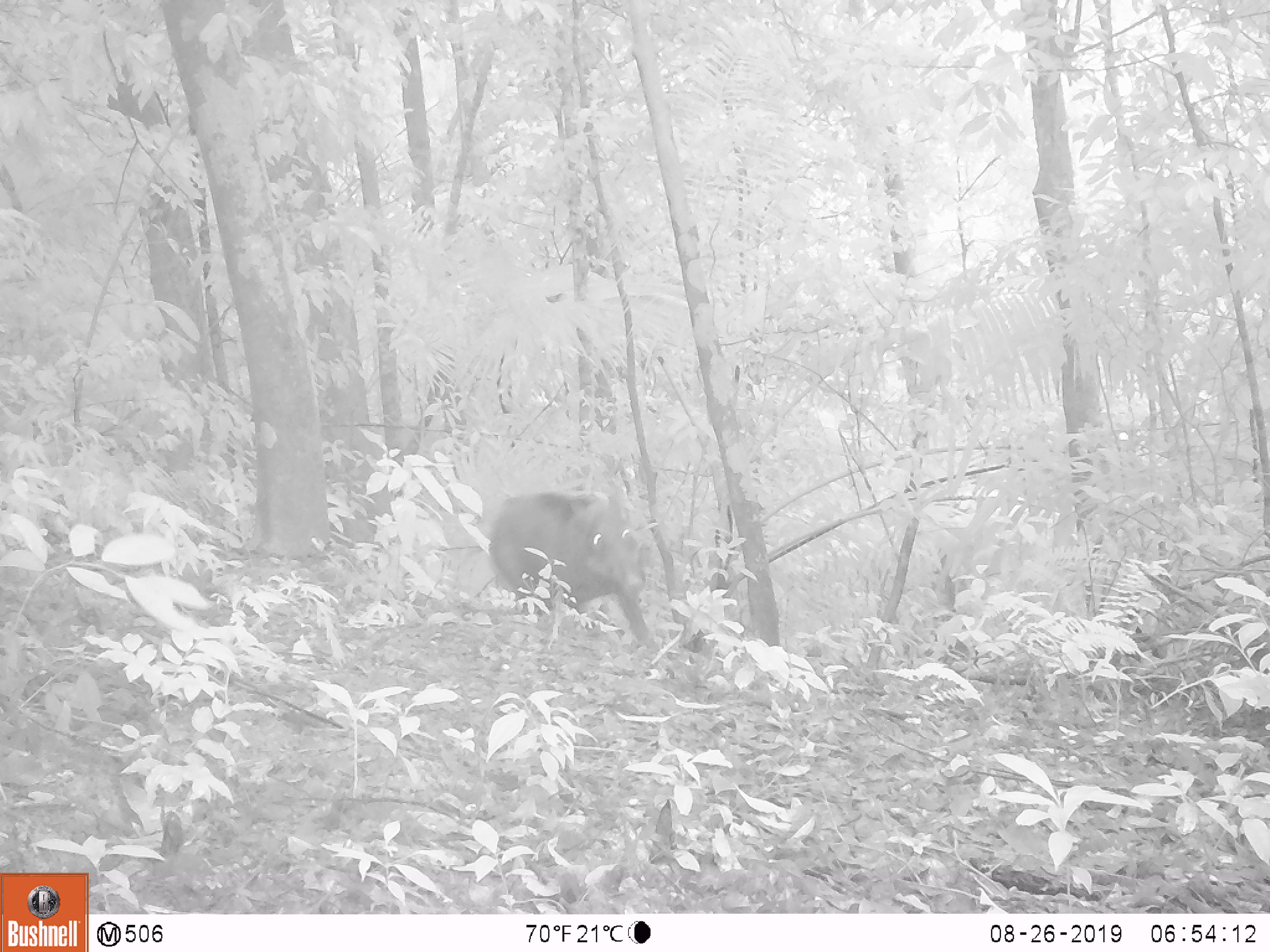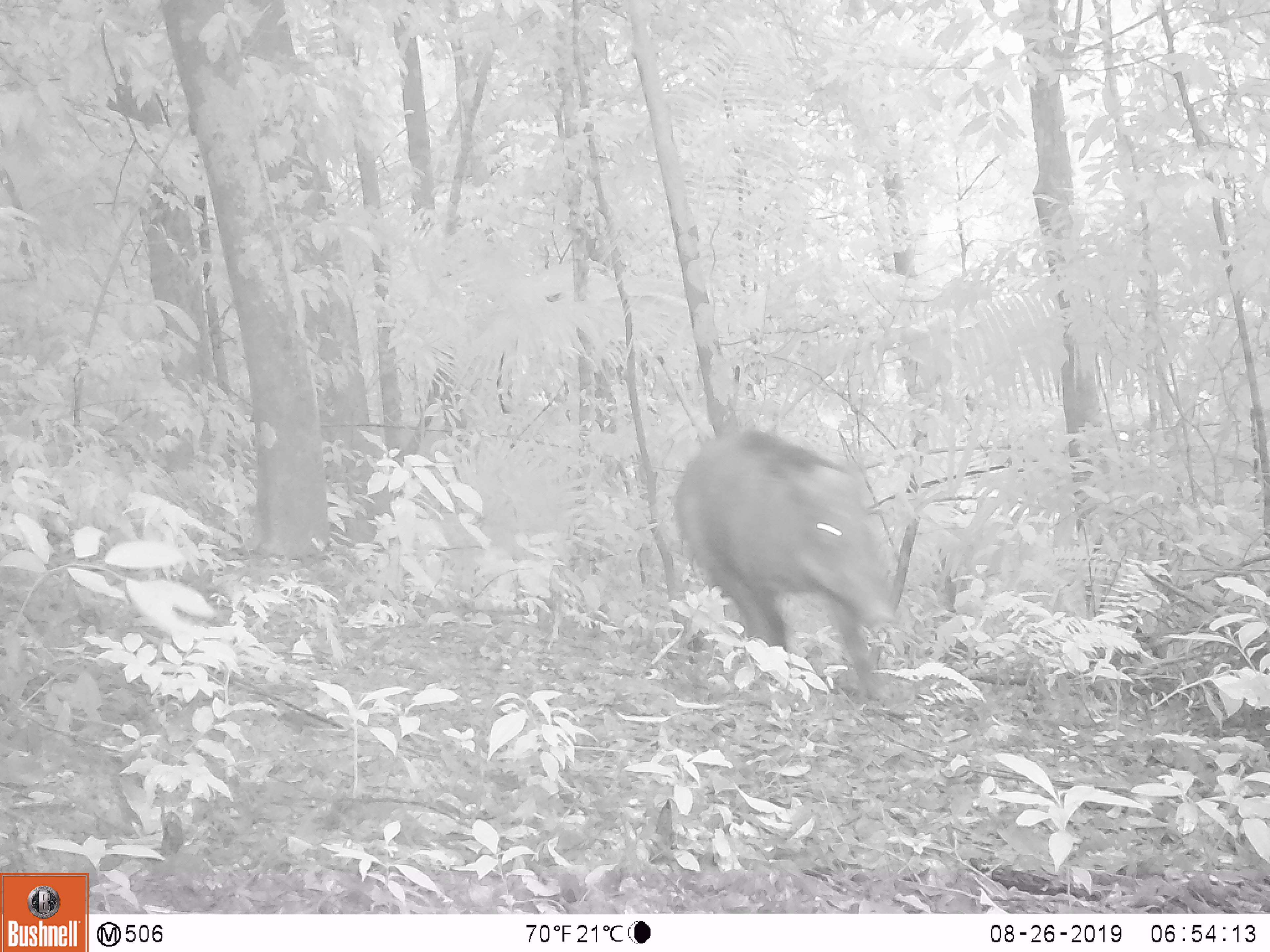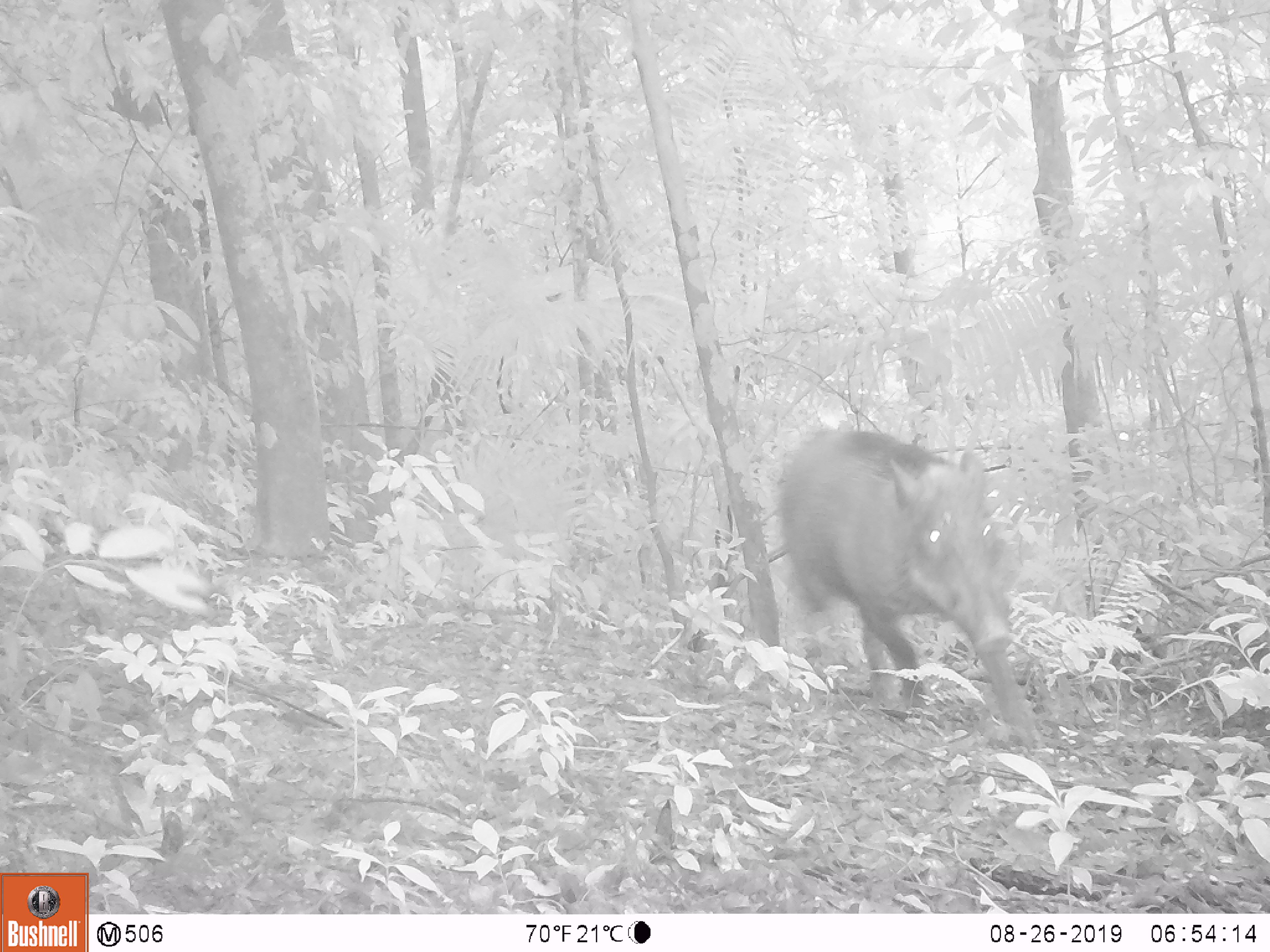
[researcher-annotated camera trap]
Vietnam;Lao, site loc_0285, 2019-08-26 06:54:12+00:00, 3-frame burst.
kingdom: Animalia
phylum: Chordata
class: Mammalia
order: Artiodactyla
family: Suidae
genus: Sus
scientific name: Sus scrofa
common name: eurasian wild pig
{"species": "eurasian wild pig (Sus scrofa)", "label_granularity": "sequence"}